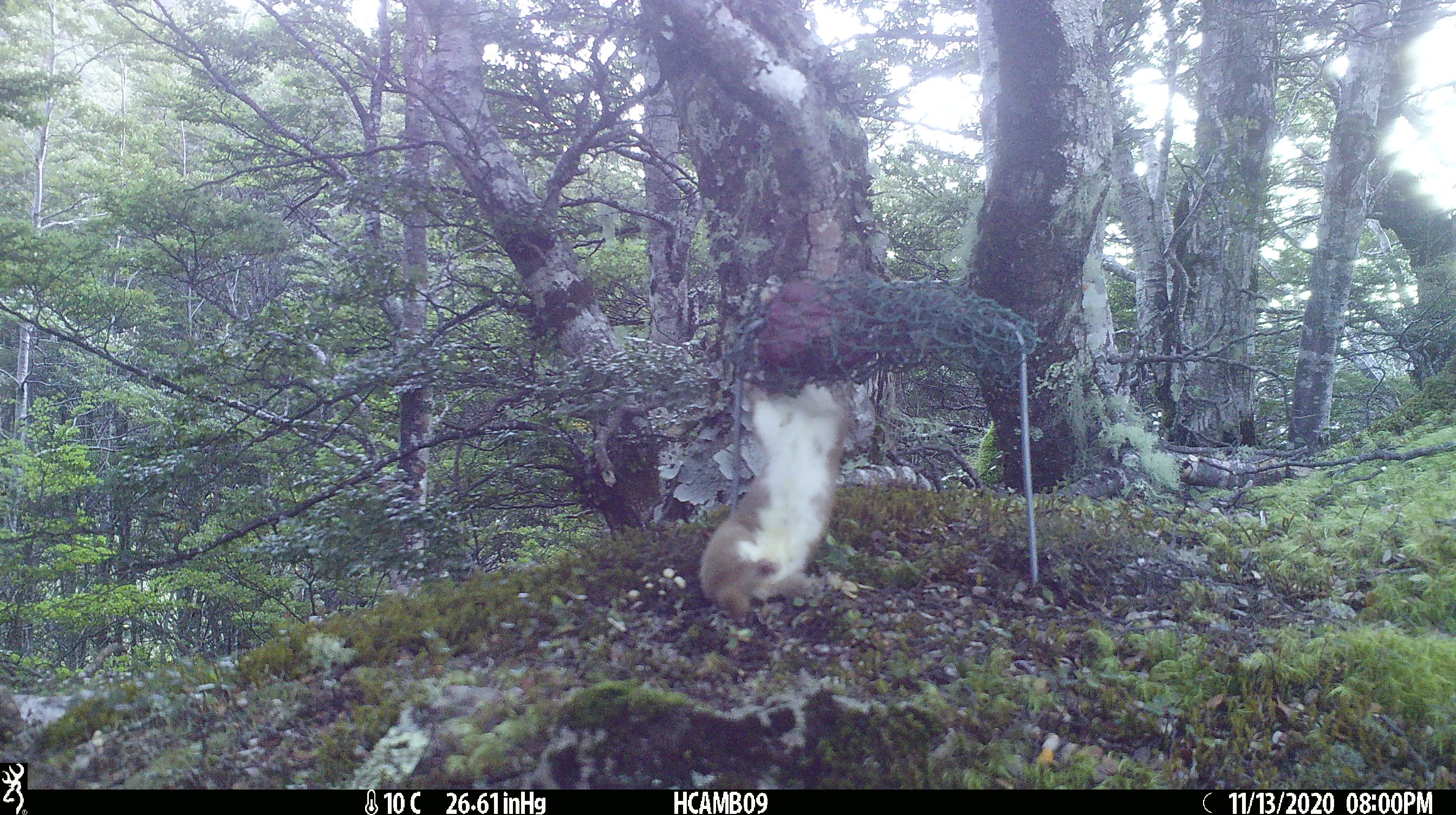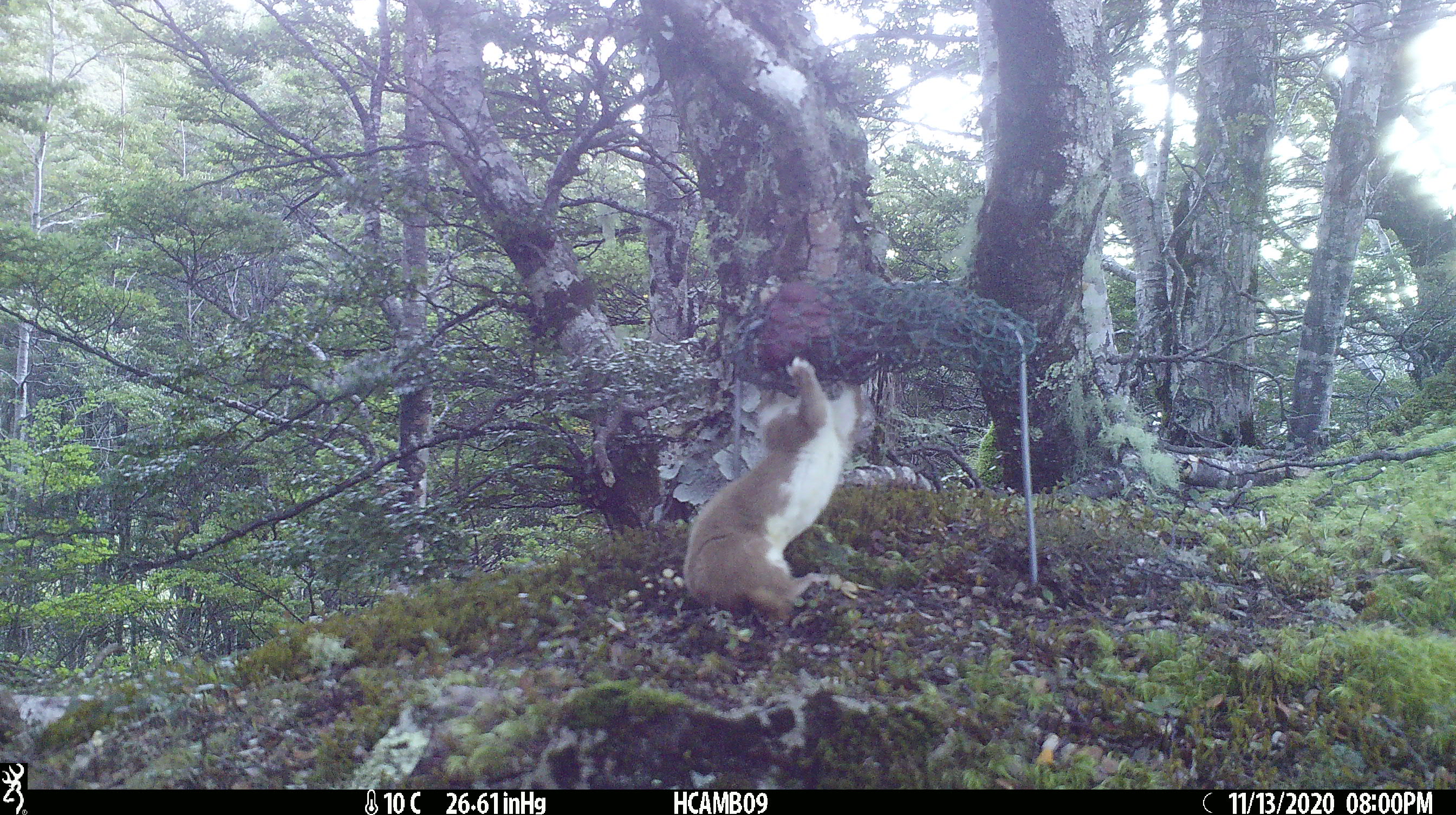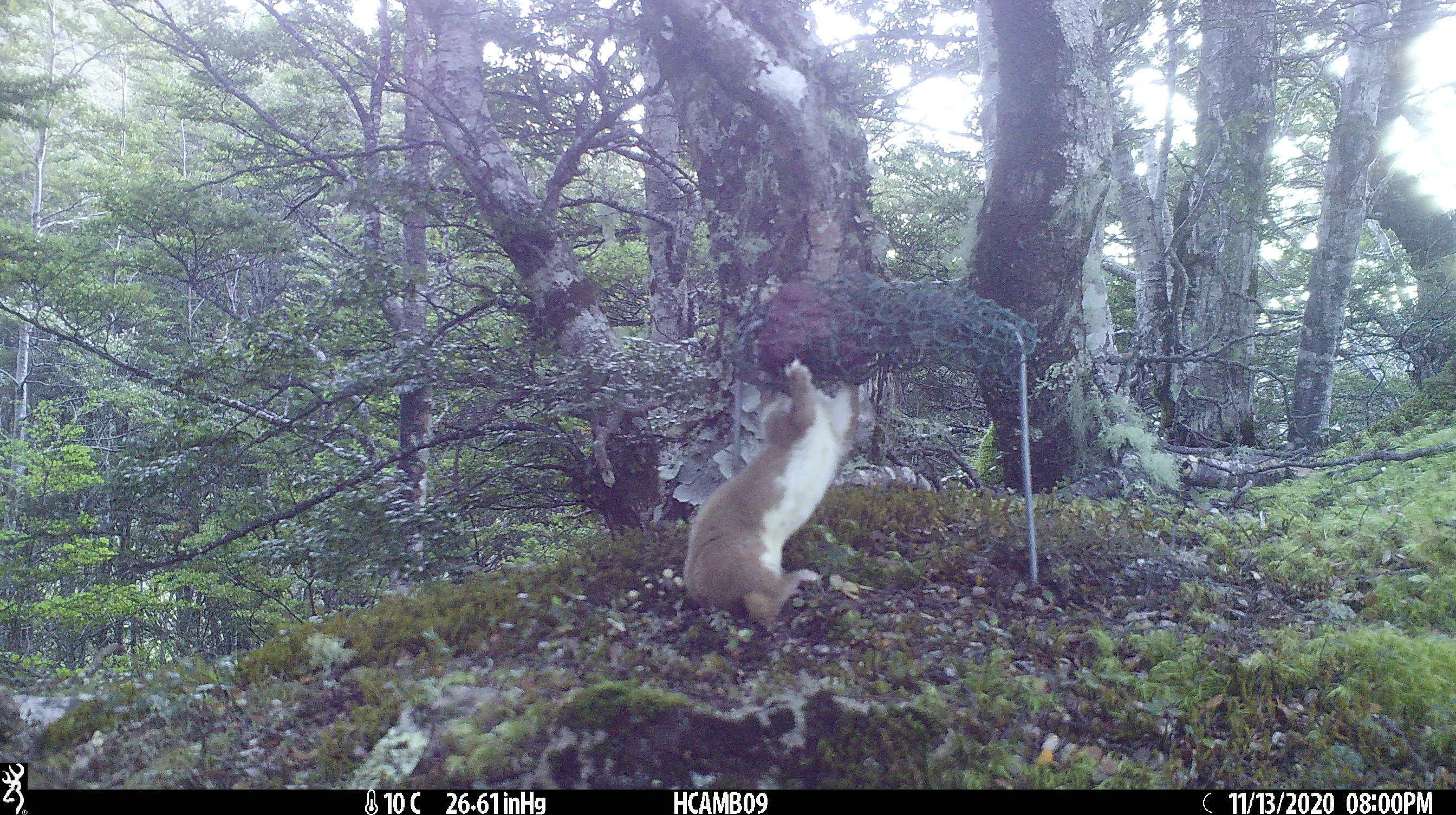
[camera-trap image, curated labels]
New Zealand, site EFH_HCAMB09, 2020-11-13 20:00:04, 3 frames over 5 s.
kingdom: Animalia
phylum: Chordata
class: Mammalia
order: Carnivora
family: Mustelidae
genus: Mustela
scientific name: Mustela nivalis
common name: least weasel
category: weasel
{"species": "weasel (least weasel) (Mustela nivalis)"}